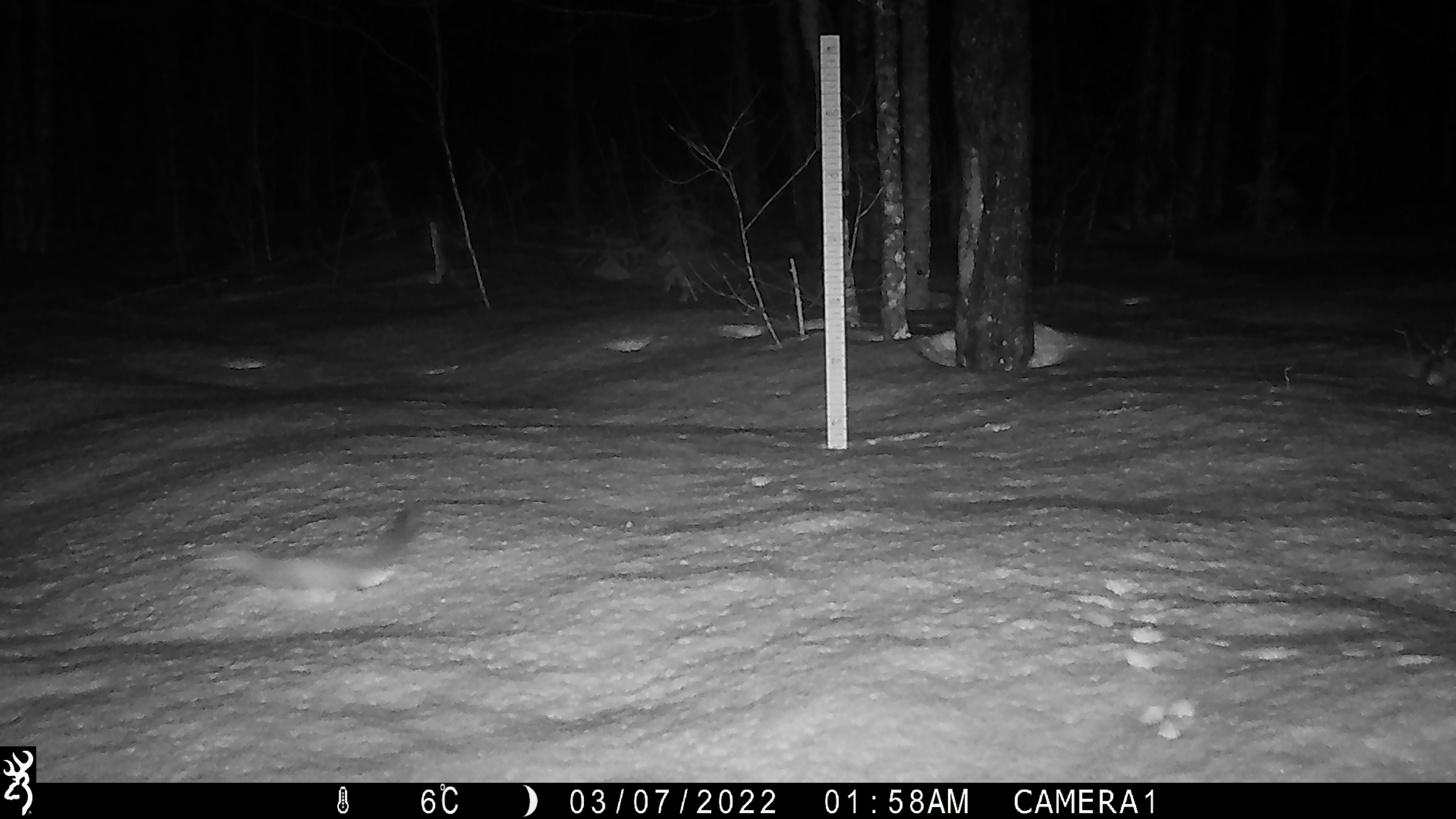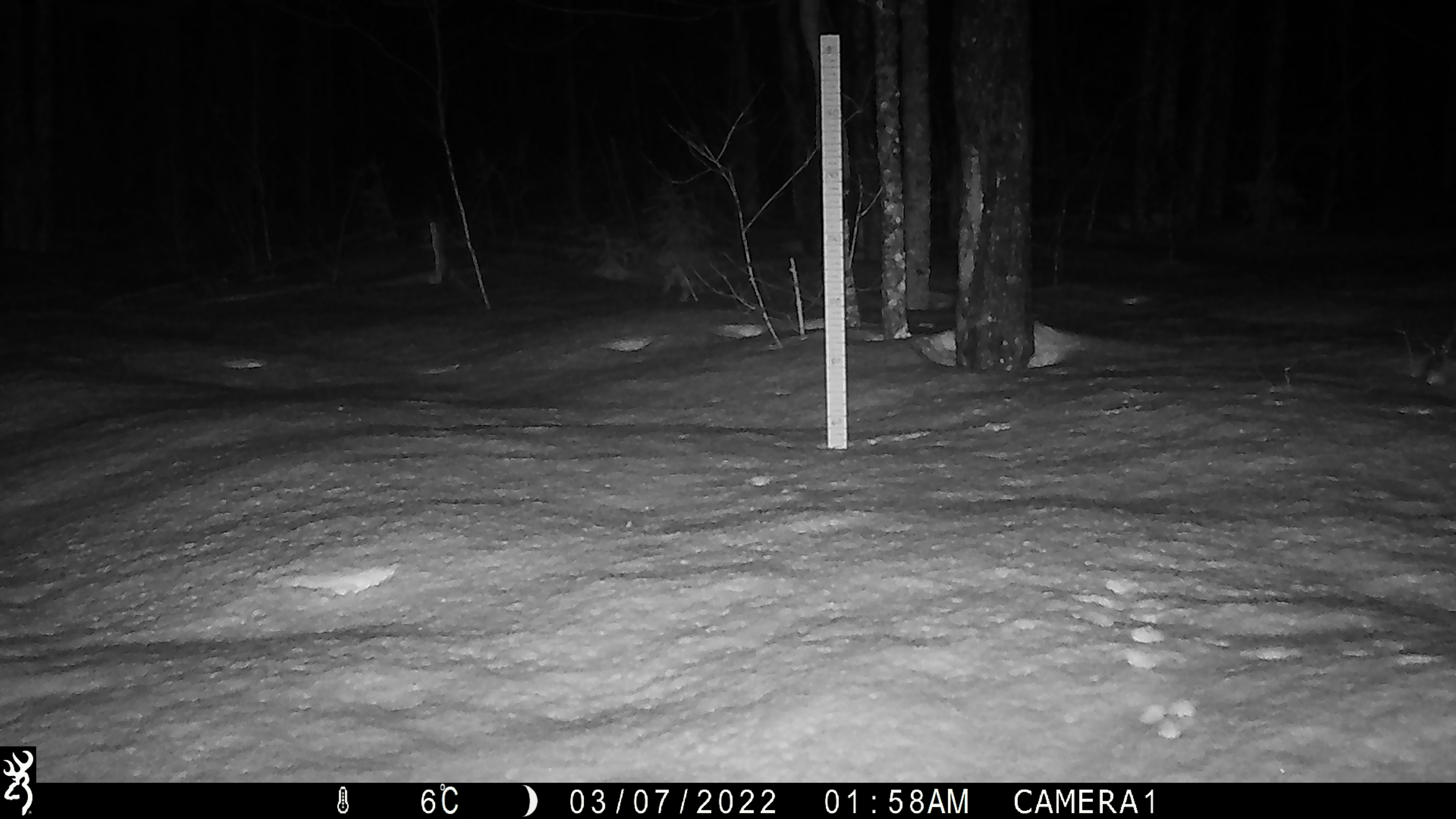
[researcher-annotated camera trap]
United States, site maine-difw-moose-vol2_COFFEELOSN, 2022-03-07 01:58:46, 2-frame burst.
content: unidentified animal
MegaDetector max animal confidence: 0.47